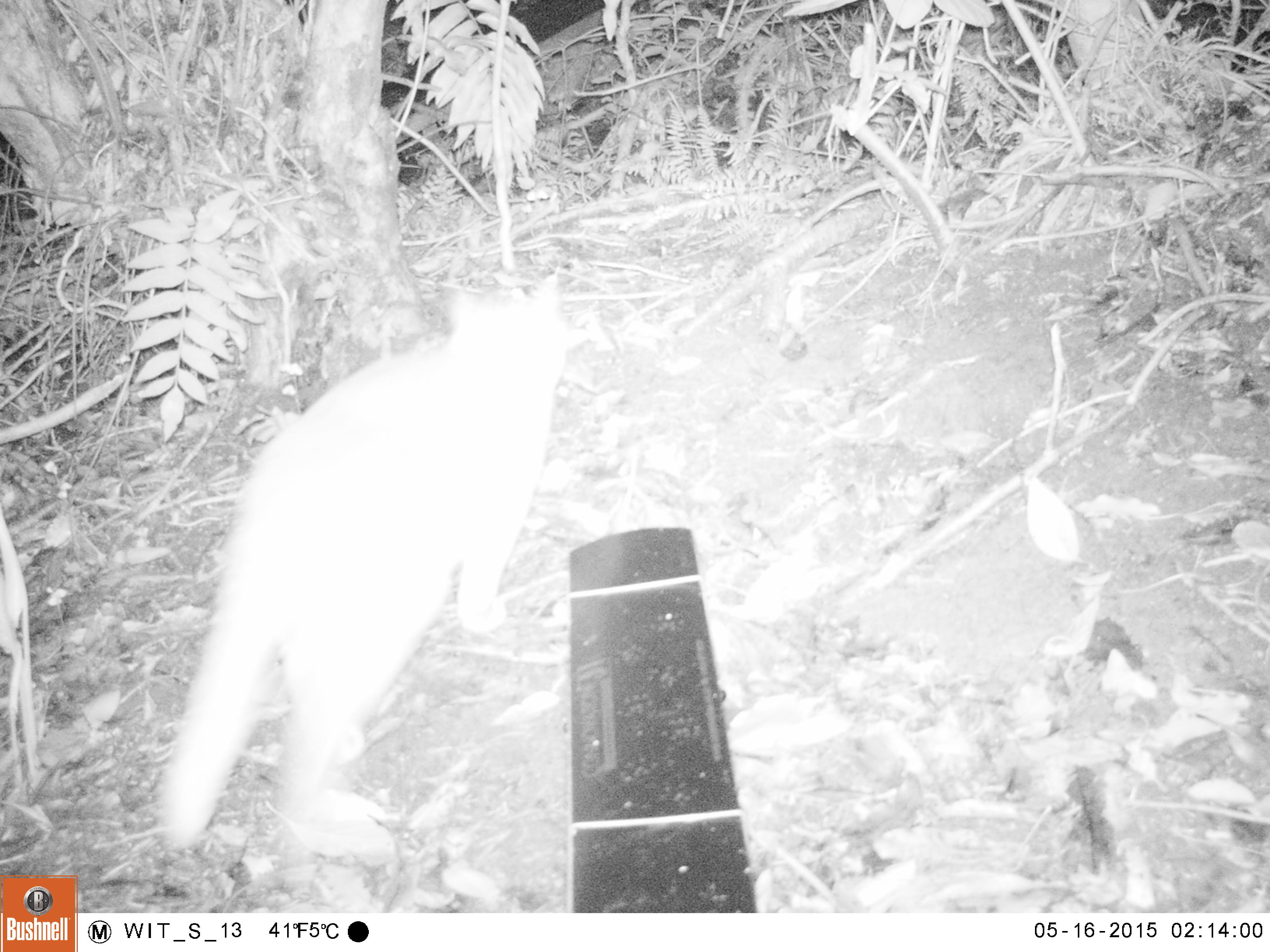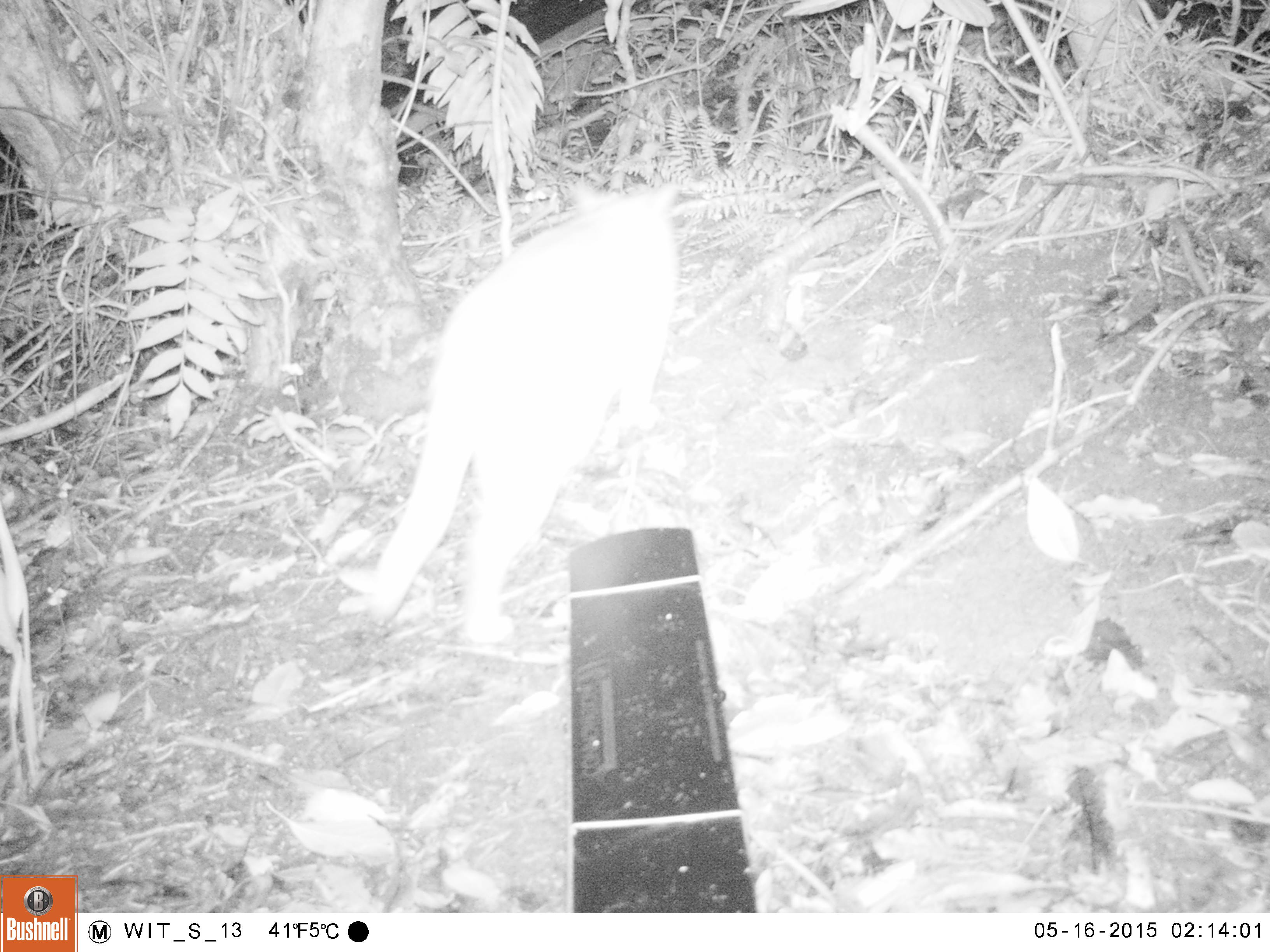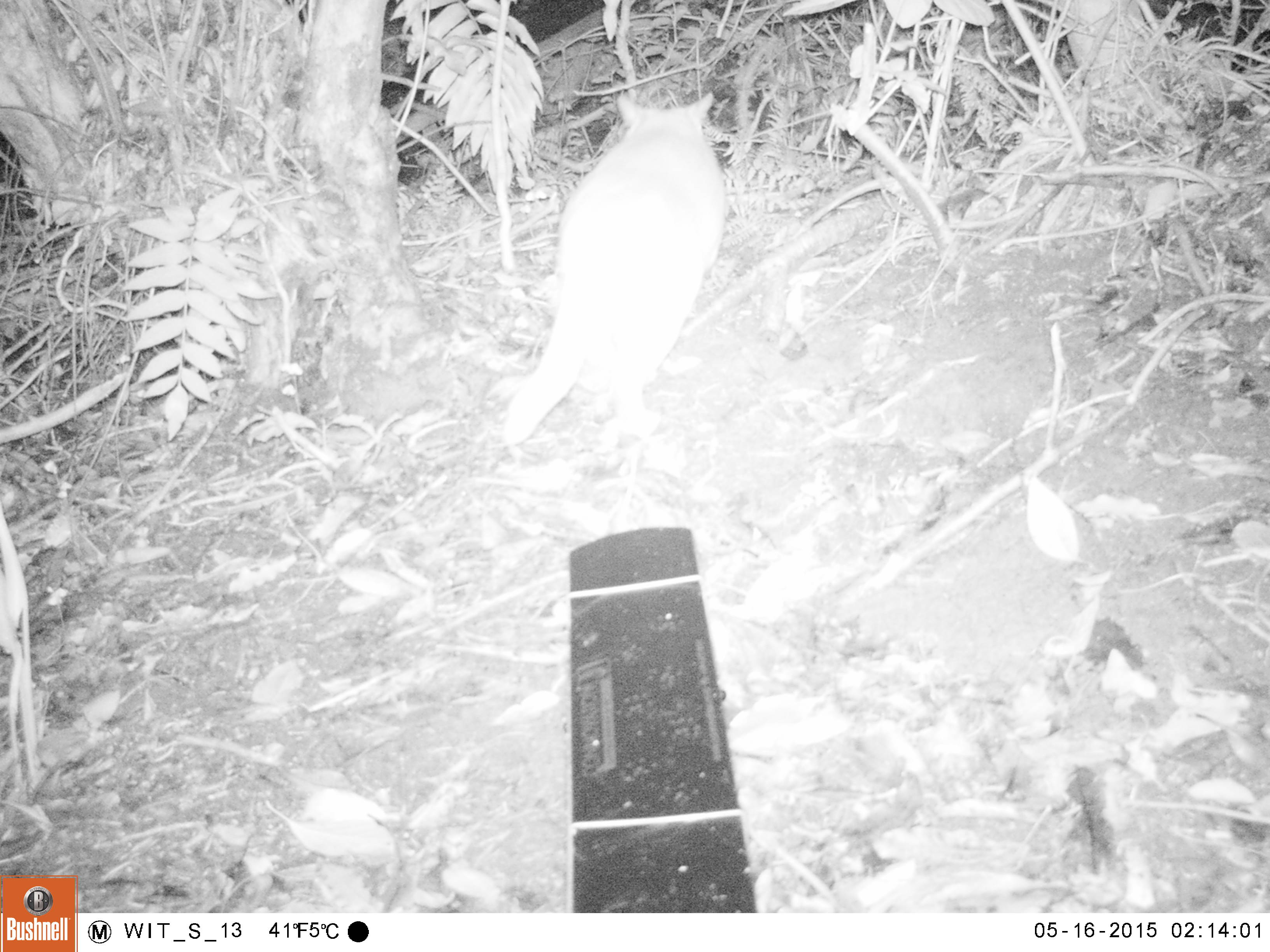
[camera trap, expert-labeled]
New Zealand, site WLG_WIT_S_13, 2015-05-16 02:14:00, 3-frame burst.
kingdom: Animalia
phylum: Chordata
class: Mammalia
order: Carnivora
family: Felidae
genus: Felis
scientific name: Felis catus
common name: domestic cat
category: cat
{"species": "cat (domestic cat) (Felis catus)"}